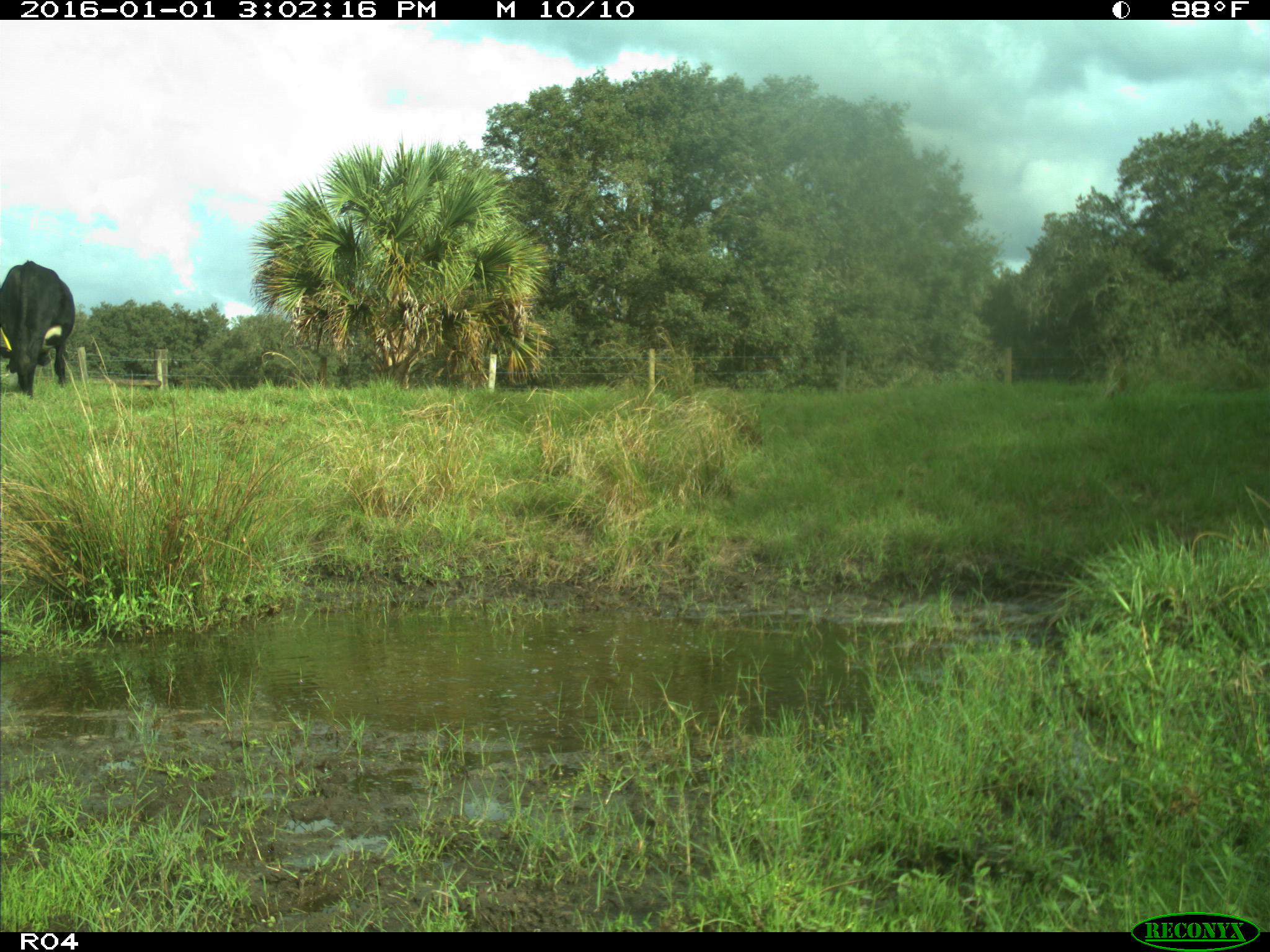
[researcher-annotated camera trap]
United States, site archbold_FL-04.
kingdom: Animalia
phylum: Chordata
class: Mammalia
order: Artiodactyla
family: Bovidae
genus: Bos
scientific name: Bos taurus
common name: domestic cow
Bos taurus (domestic cow).